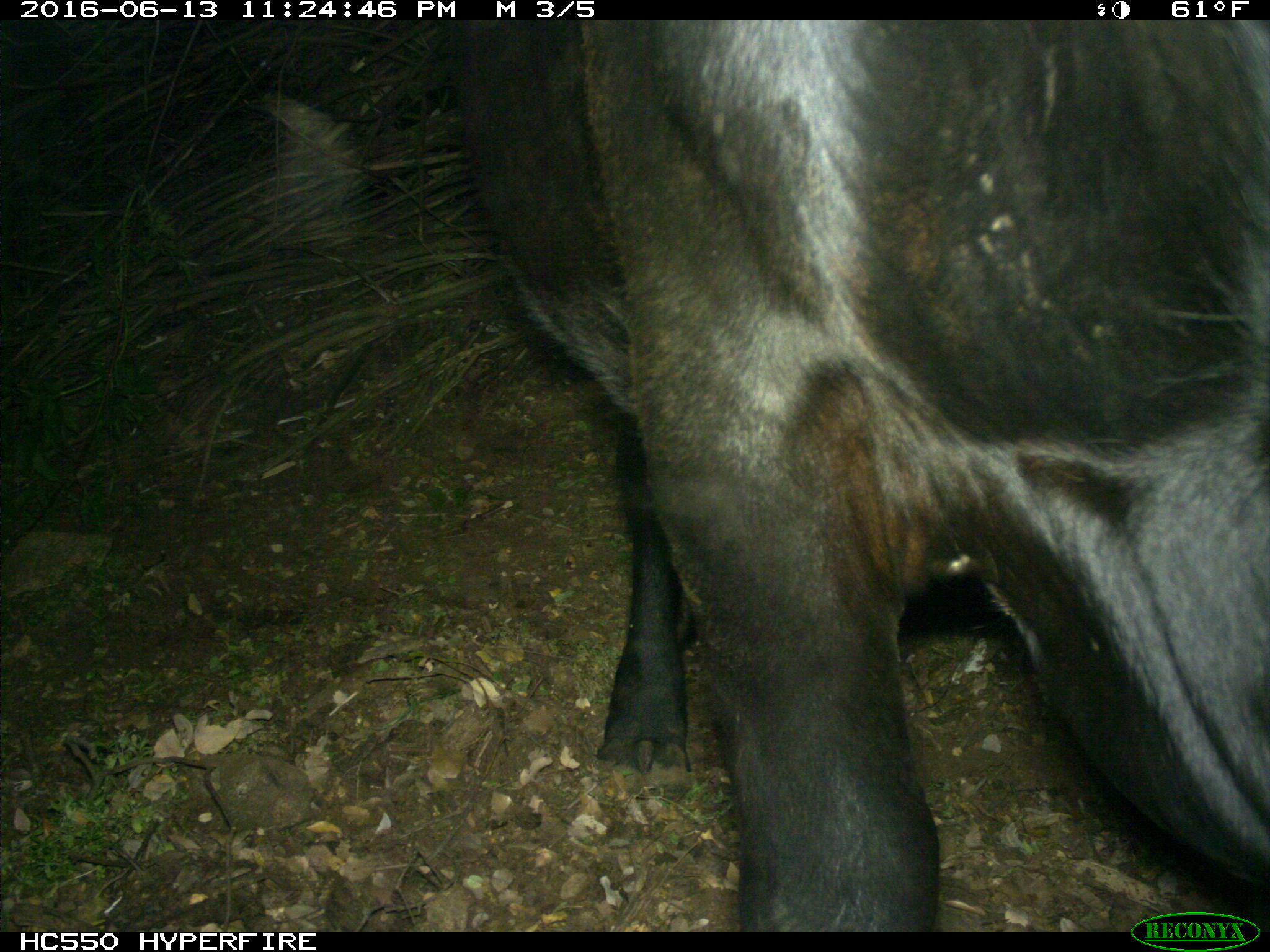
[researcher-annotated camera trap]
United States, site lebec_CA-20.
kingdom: Animalia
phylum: Chordata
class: Mammalia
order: Artiodactyla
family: Bovidae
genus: Bos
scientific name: Bos taurus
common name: domestic cow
Bos taurus (domestic cow).